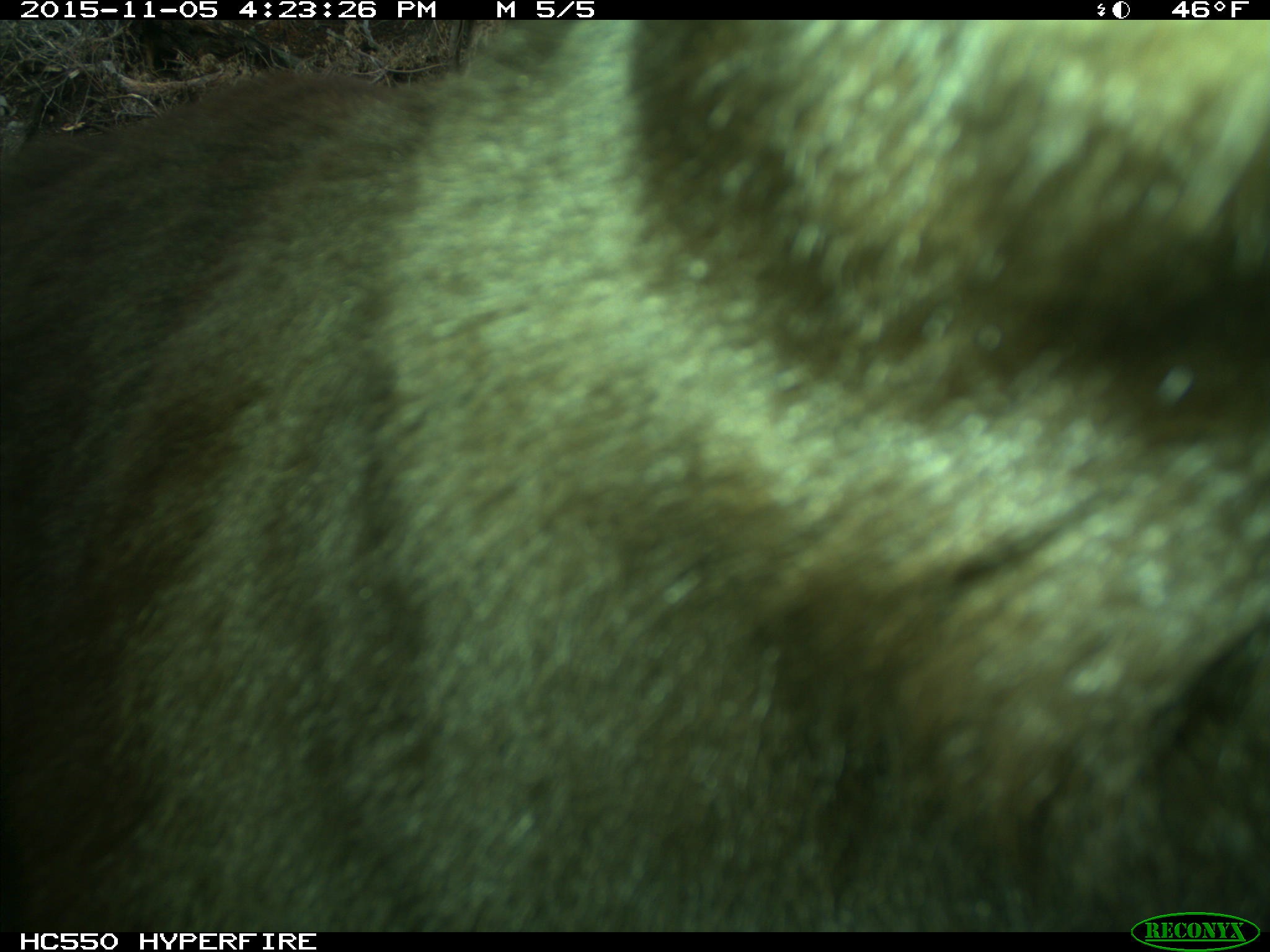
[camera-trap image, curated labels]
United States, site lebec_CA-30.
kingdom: Animalia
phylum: Chordata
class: Mammalia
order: Carnivora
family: Ursidae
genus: Ursus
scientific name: Ursus americanus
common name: american black bear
Ursus americanus (american black bear).